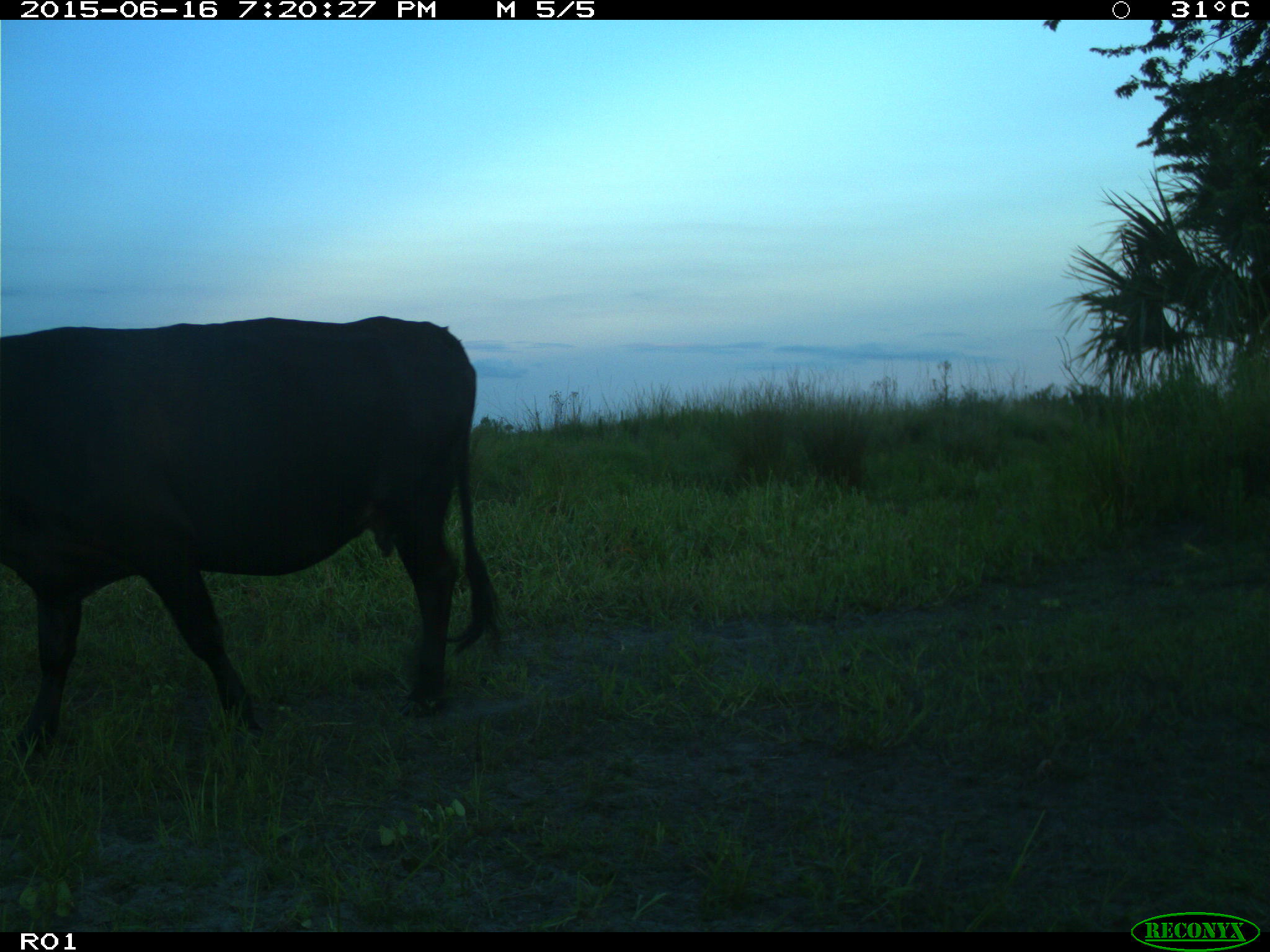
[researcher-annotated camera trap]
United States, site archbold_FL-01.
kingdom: Animalia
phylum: Chordata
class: Mammalia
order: Artiodactyla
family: Bovidae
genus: Bos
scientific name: Bos taurus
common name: domestic cow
Bos taurus (domestic cow).